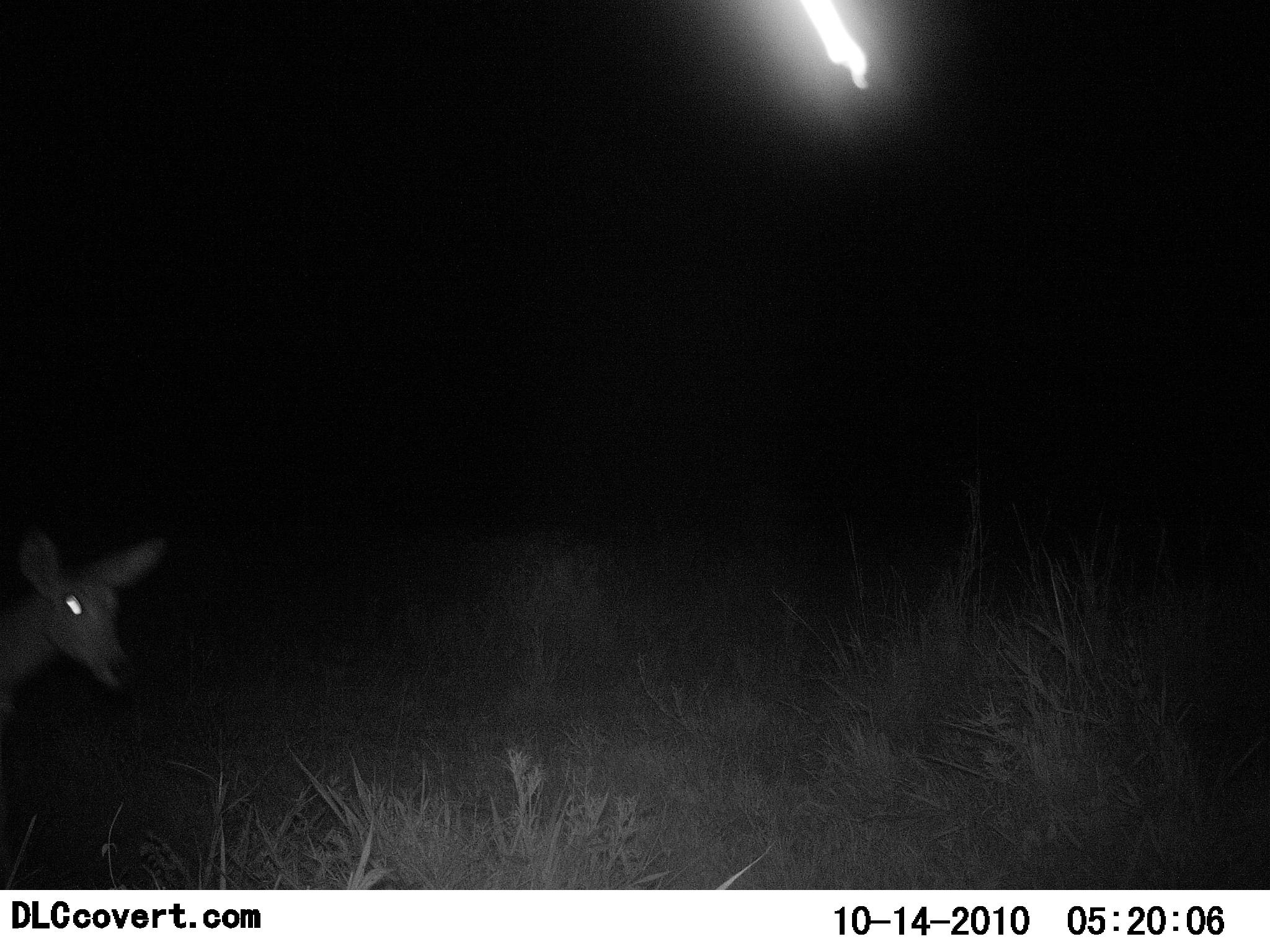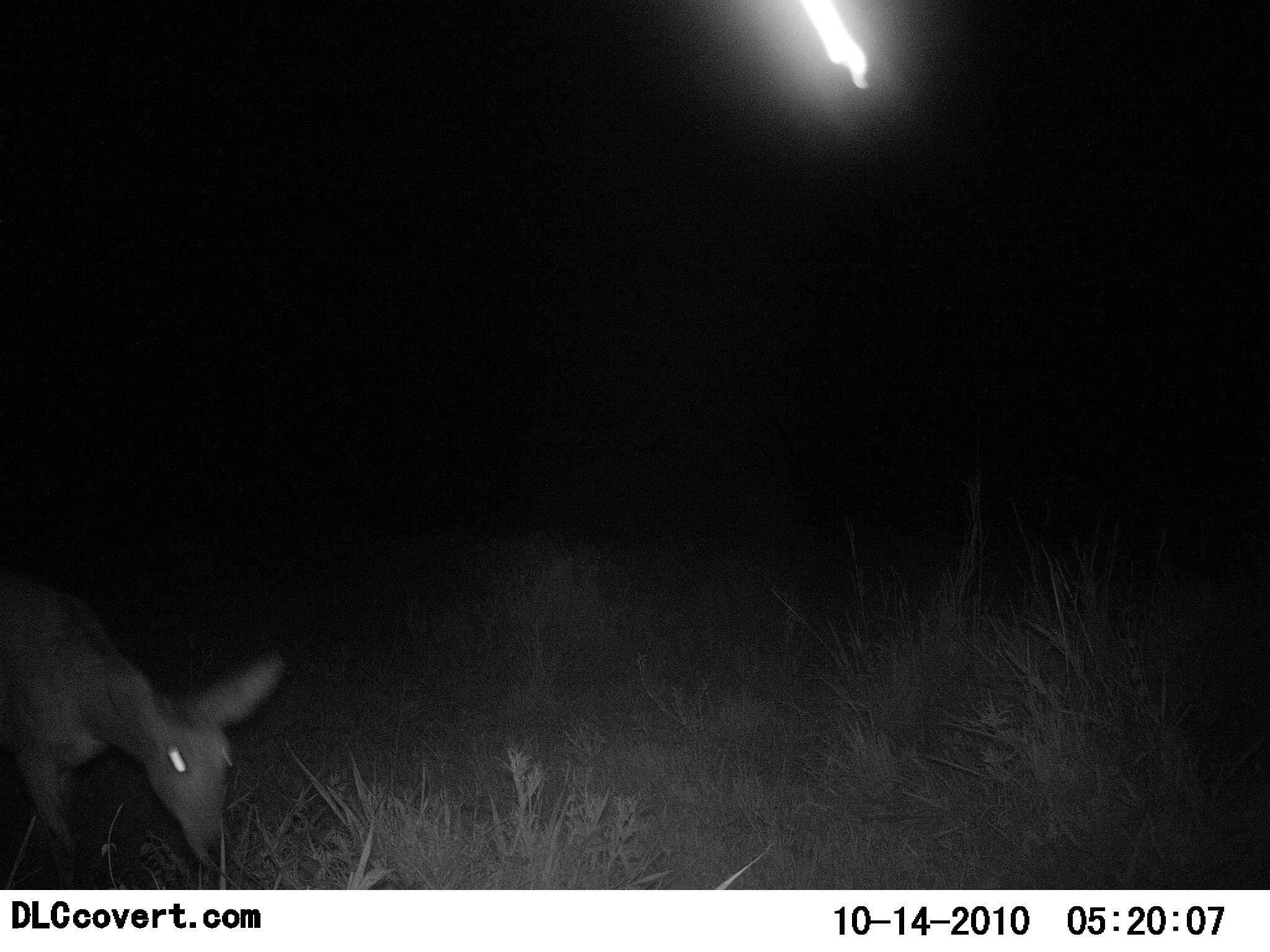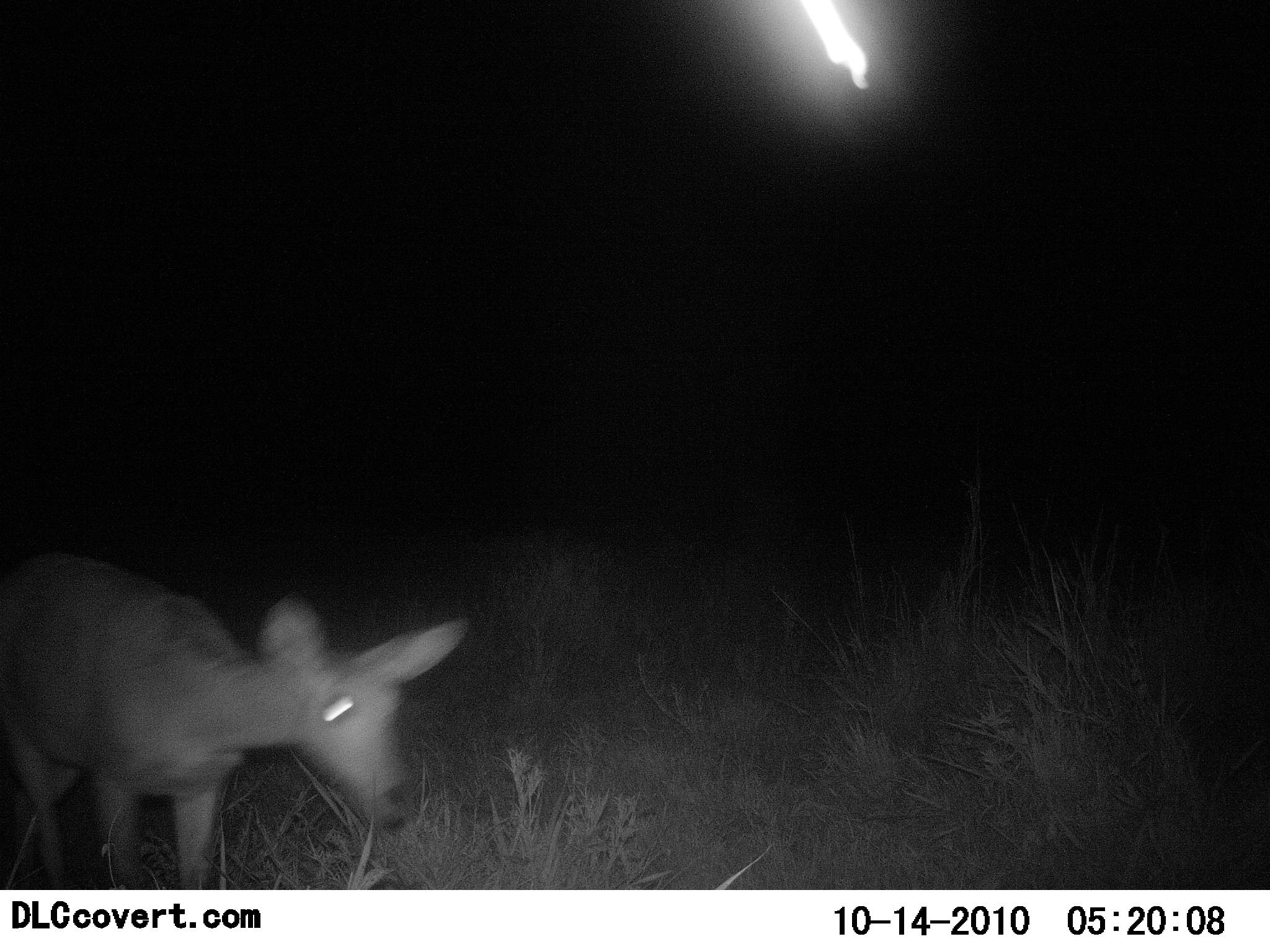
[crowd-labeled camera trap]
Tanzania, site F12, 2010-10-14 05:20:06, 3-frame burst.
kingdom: Animalia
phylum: Chordata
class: Mammalia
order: Artiodactyla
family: Bovidae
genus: Redunca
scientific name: Redunca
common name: reedbuck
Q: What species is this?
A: Reedbuck (Redunca).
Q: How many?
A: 1.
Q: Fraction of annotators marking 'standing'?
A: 30%.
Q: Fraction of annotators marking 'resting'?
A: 0%.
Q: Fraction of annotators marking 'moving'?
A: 60%.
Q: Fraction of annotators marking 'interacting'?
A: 0%.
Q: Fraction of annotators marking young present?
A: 0%.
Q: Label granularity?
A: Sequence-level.